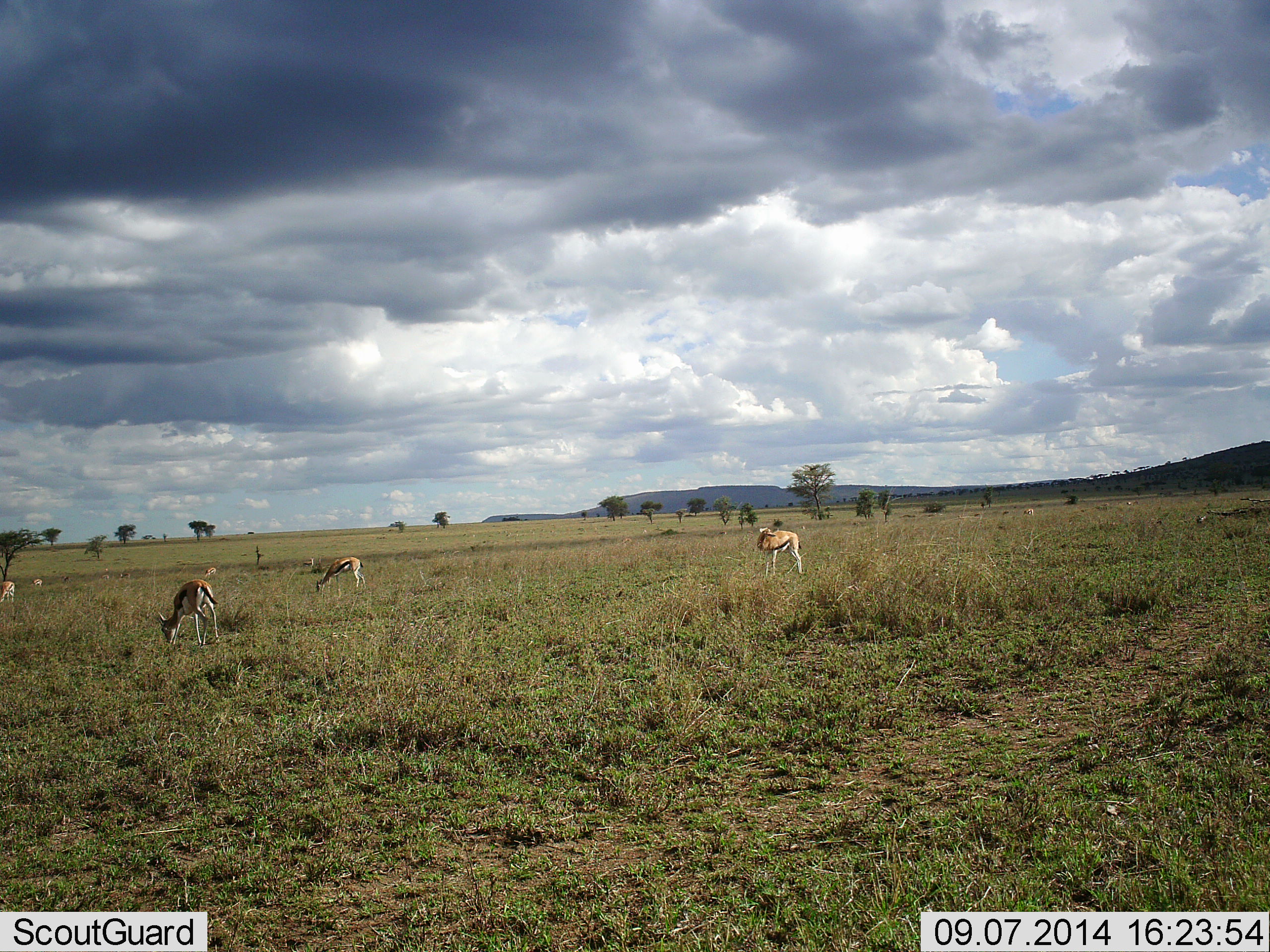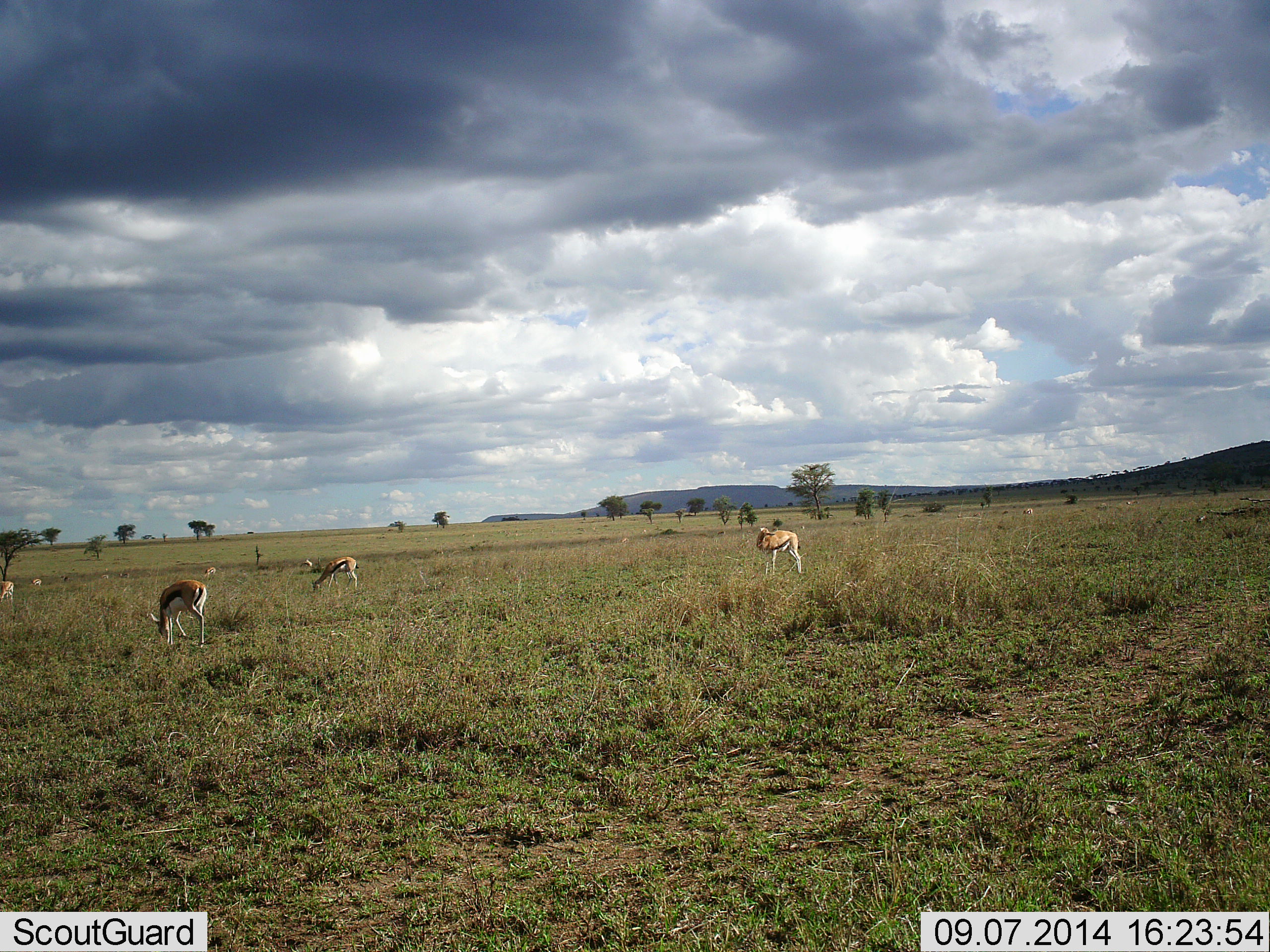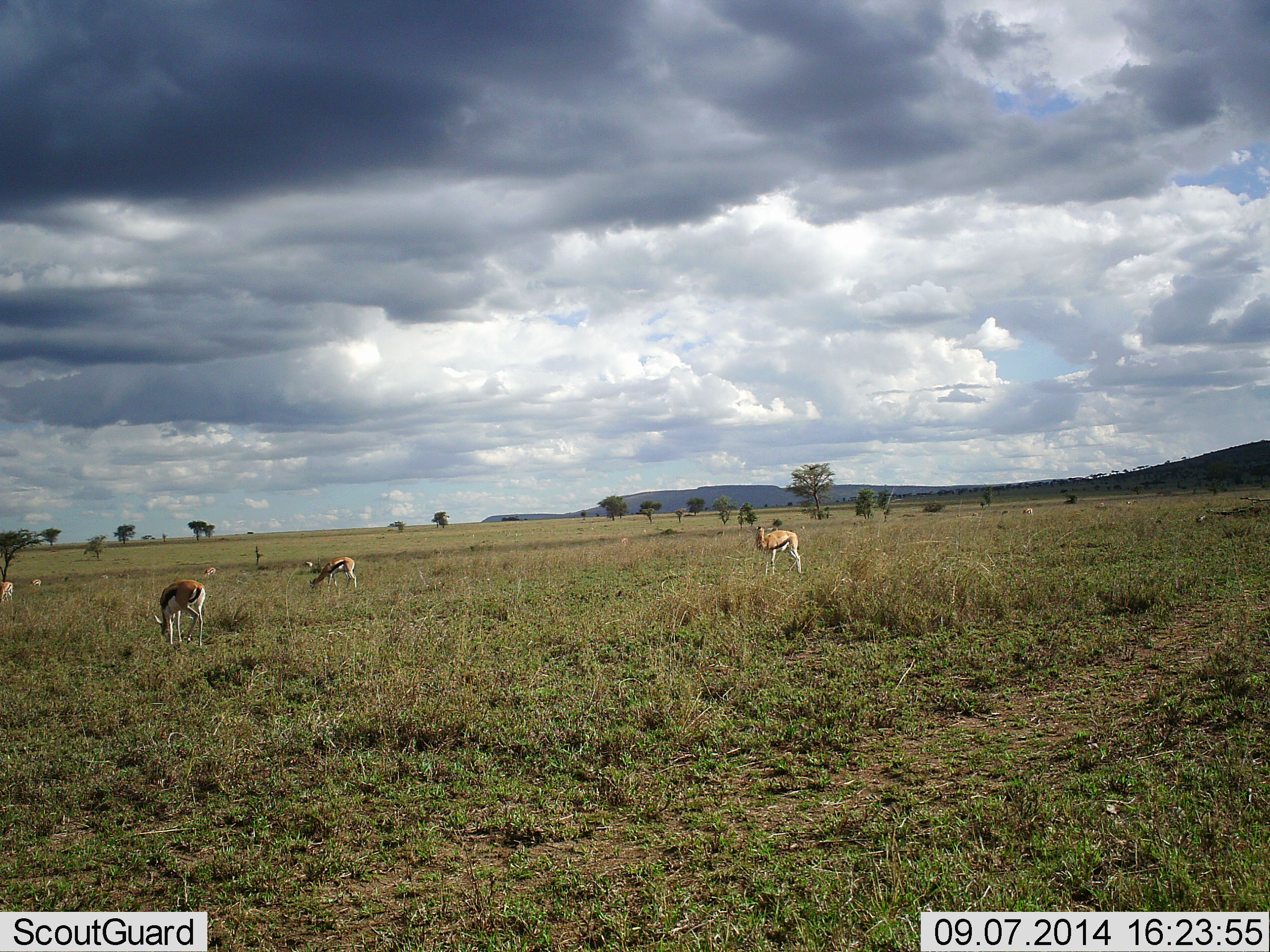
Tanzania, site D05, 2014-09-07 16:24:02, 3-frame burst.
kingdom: Animalia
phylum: Chordata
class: Mammalia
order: Artiodactyla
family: Bovidae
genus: Eudorcas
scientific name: Eudorcas thomsonii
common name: thomson's gazelle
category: gazellethomsons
Gazellethomsons (thomson's gazelle) (Eudorcas thomsonii), count 7. Behavior (volunteer vote fractions): standing 80%, resting 0%, moving 10%, interacting 0%. Young present (vote fraction): 0%. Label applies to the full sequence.